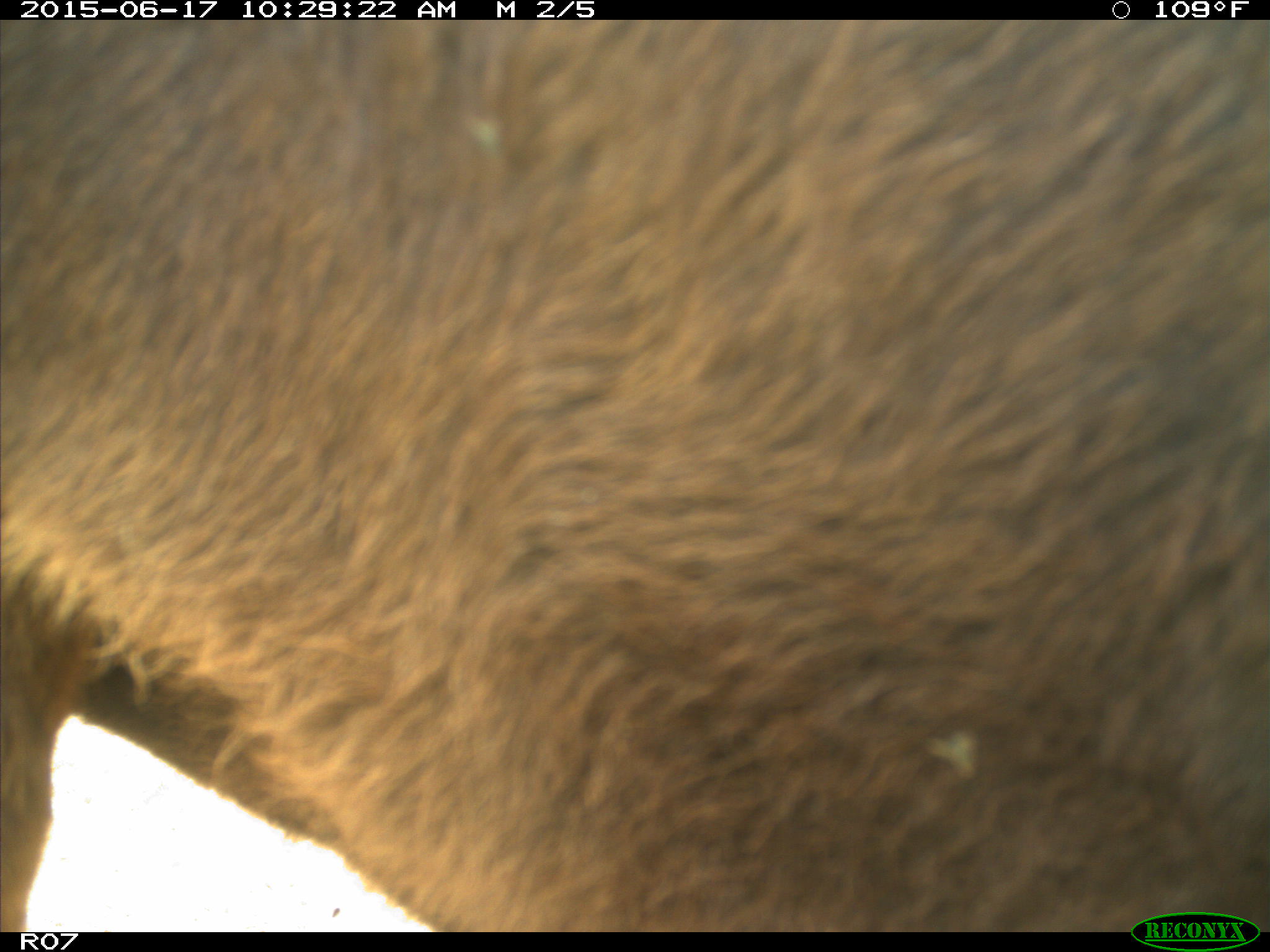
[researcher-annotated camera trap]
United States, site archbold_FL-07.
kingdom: Animalia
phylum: Chordata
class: Mammalia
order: Artiodactyla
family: Bovidae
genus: Bos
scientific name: Bos taurus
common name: domestic cow